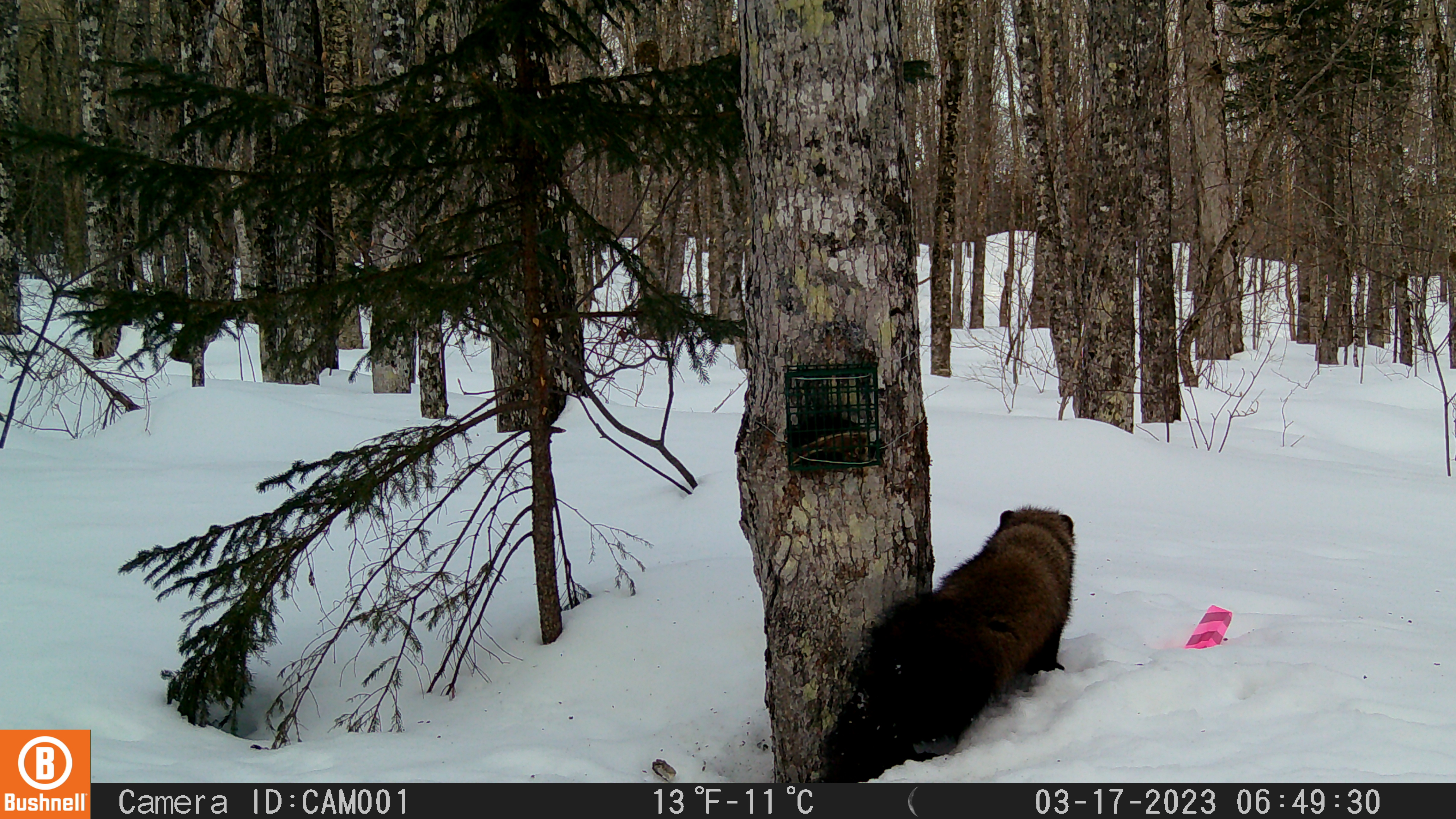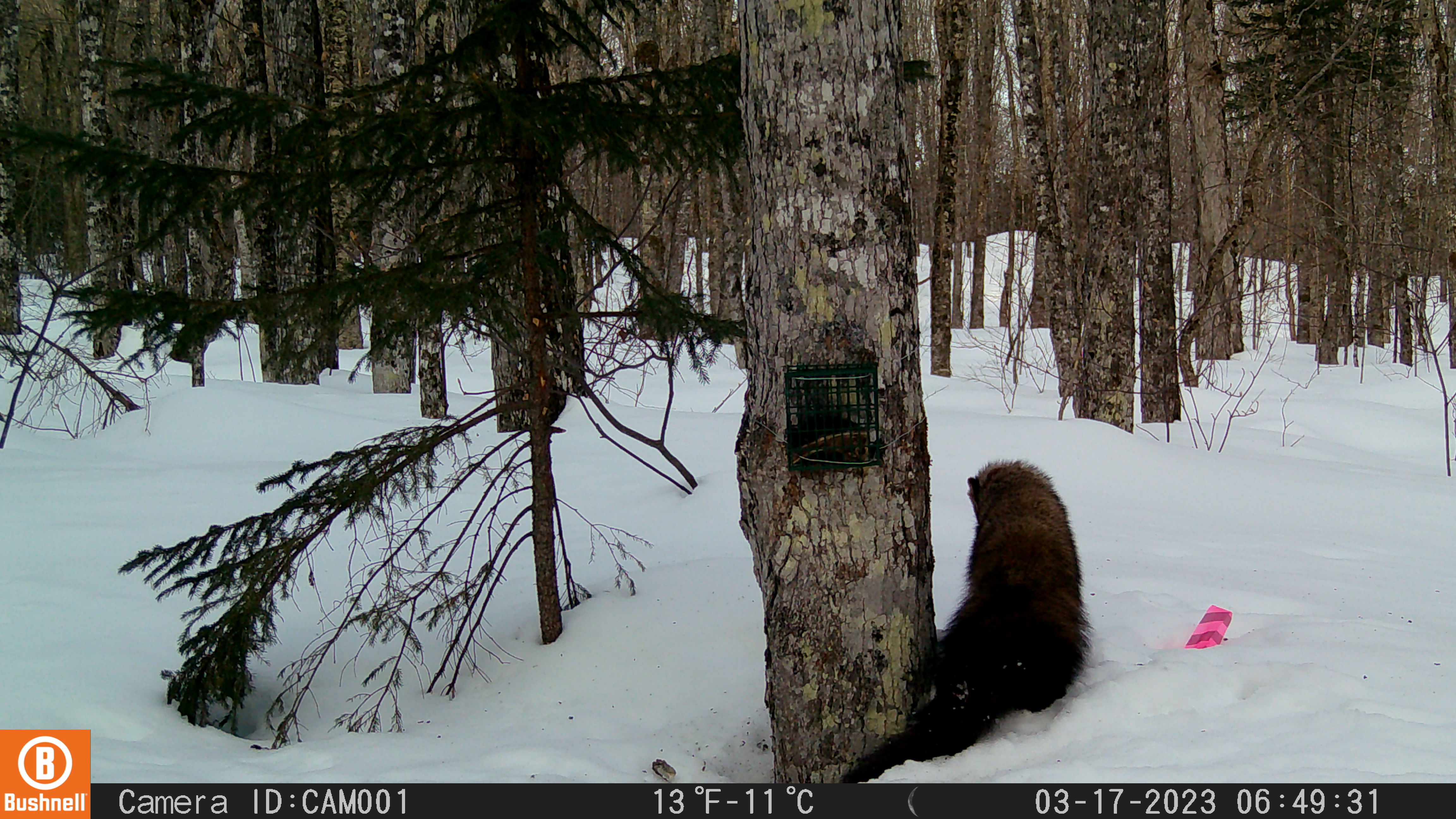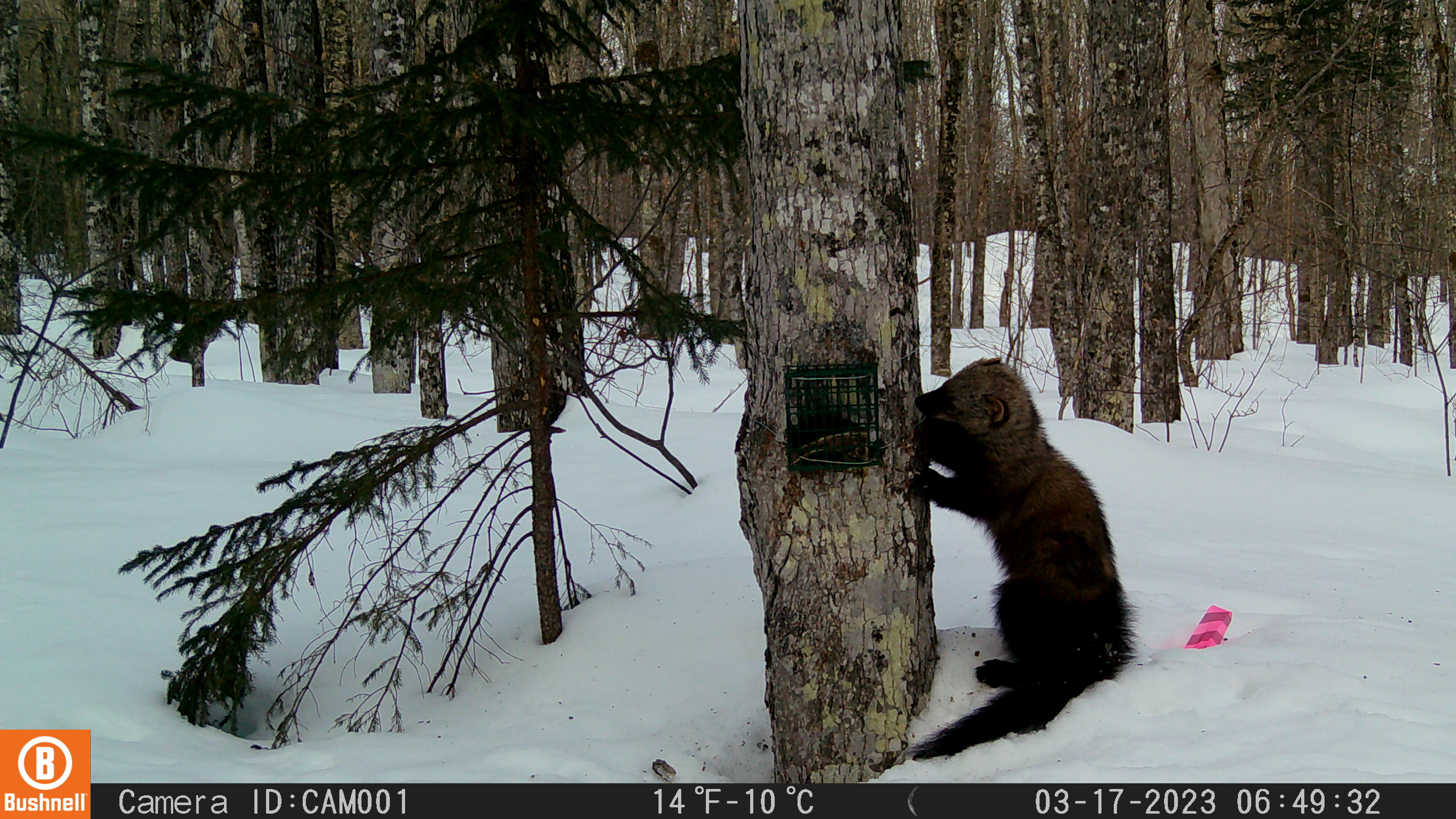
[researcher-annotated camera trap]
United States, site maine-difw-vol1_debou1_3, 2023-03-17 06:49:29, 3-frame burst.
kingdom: Animalia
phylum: Chordata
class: Mammalia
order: Carnivora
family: Mustelidae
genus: Pekania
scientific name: Pekania pennanti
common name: fisher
Fisher (Pekania pennanti).